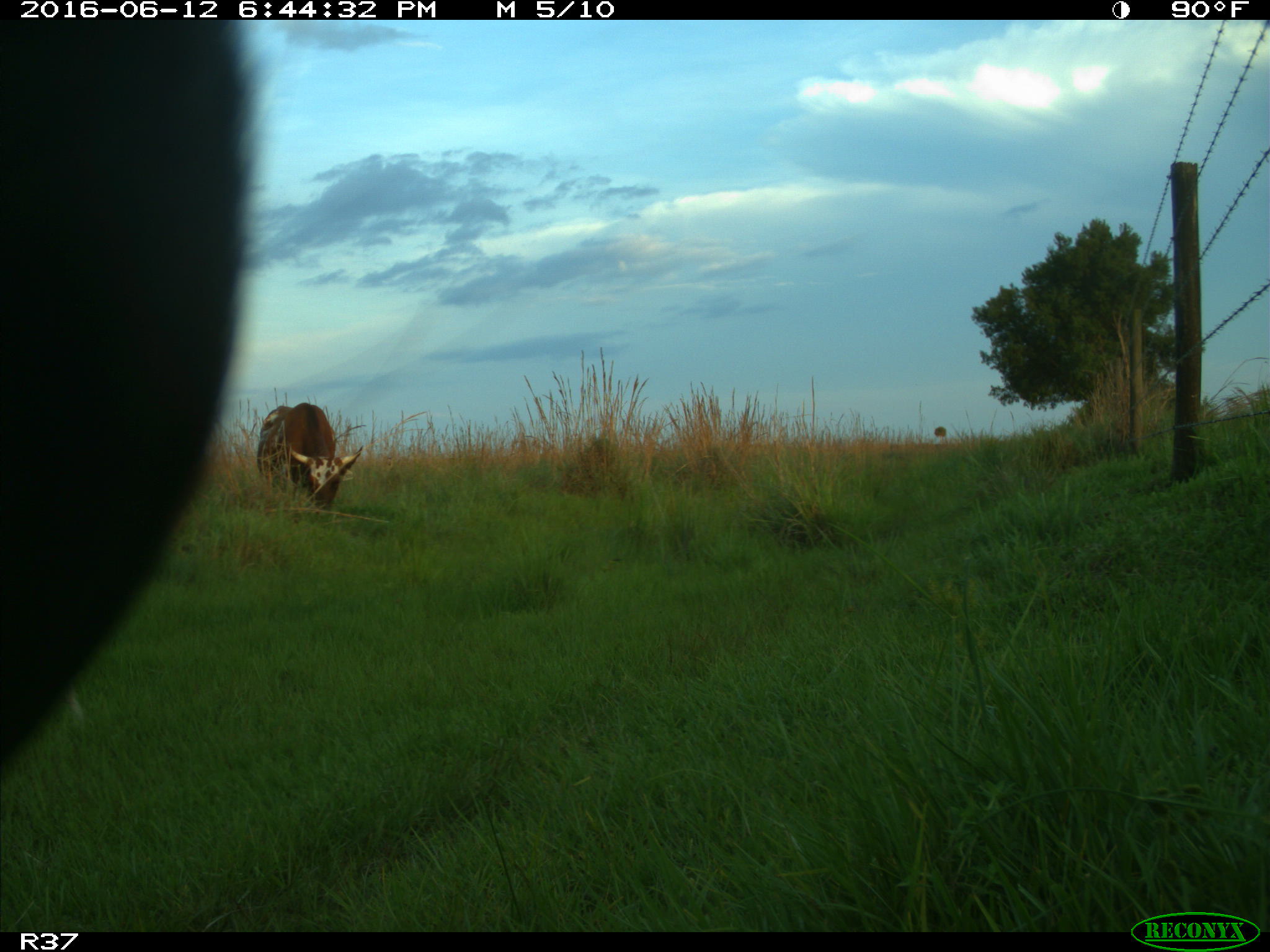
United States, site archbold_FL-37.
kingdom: Animalia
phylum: Chordata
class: Mammalia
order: Artiodactyla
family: Bovidae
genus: Bos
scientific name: Bos taurus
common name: domestic cow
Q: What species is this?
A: Bos taurus (domestic cow).